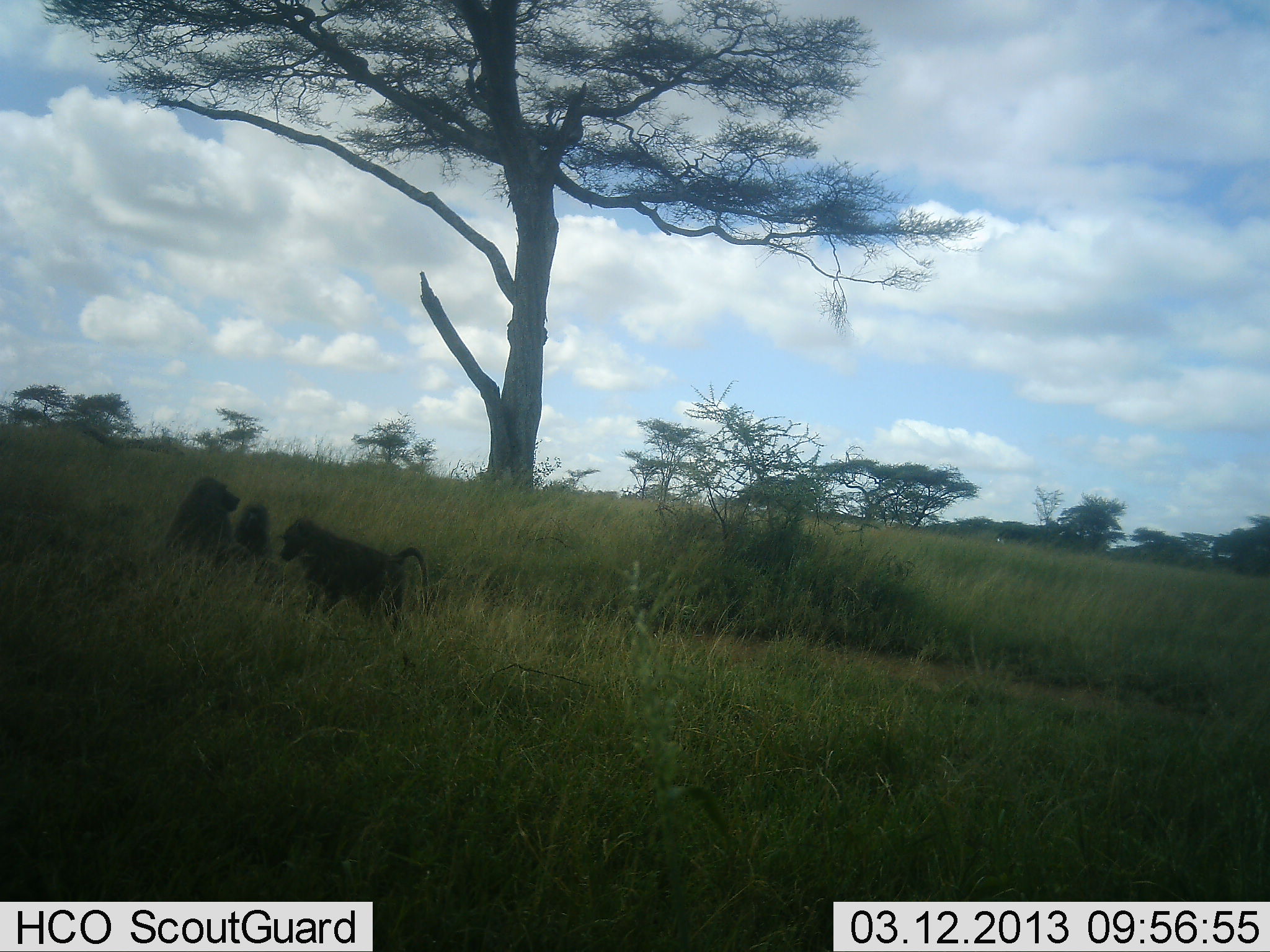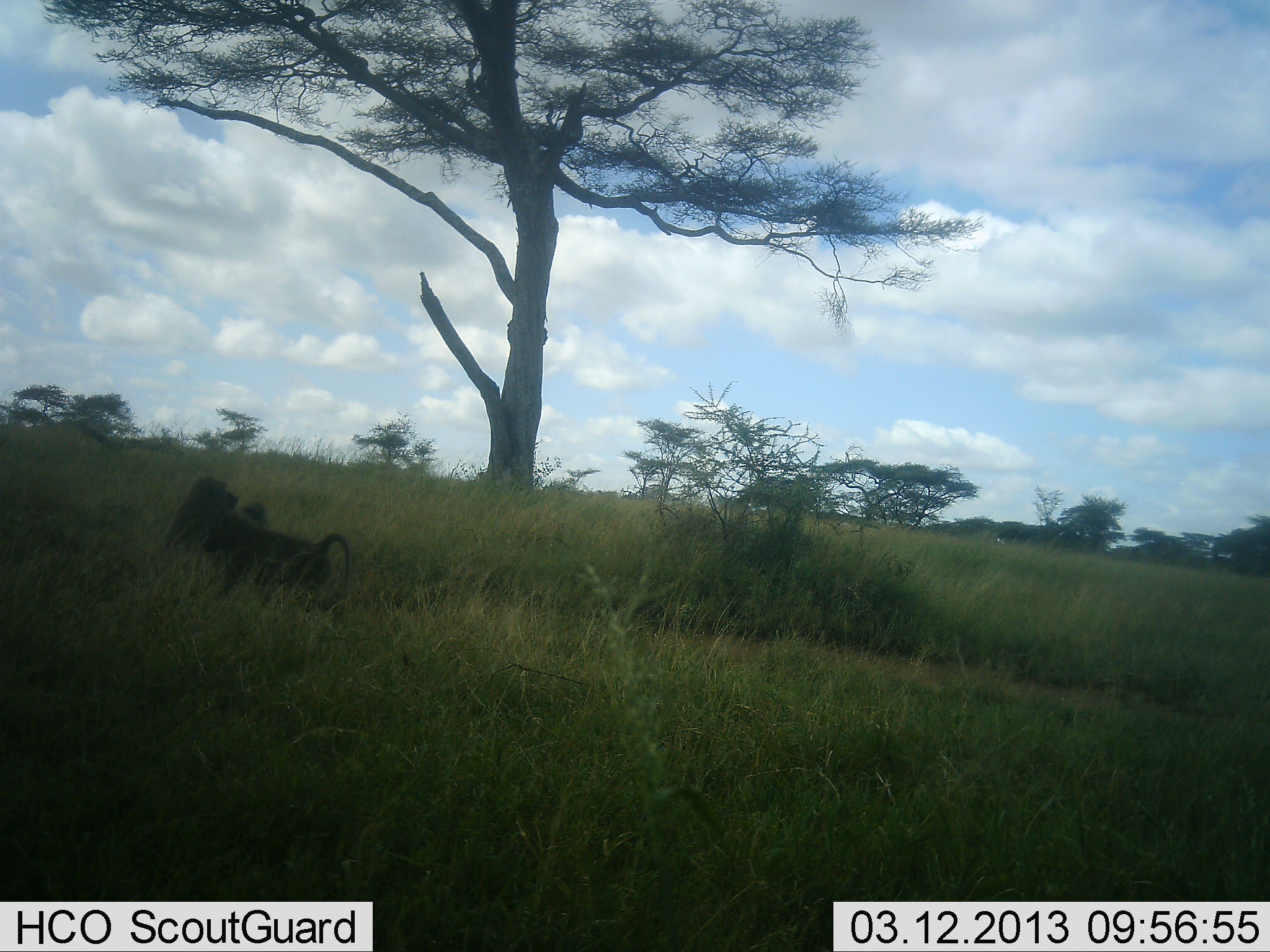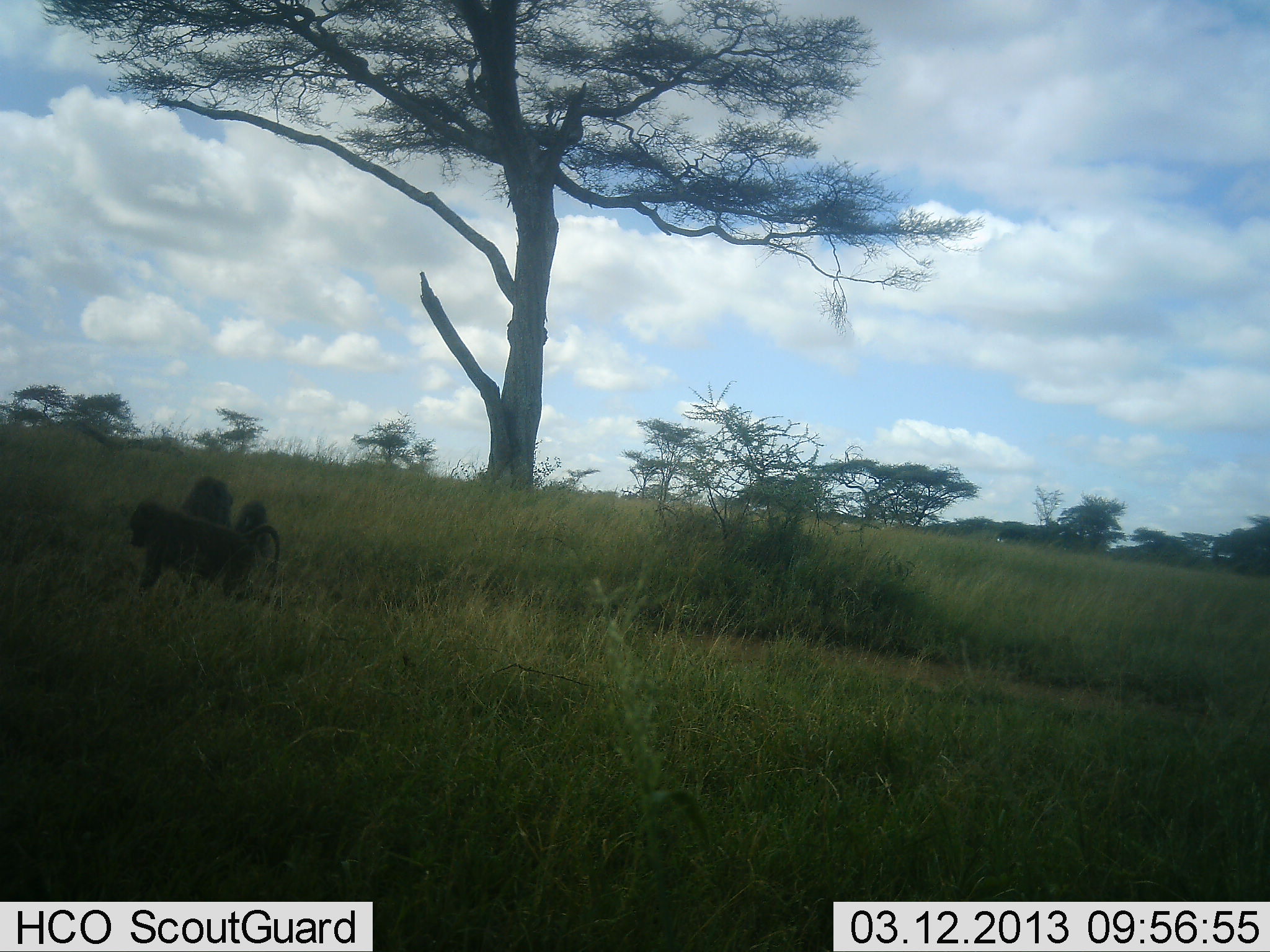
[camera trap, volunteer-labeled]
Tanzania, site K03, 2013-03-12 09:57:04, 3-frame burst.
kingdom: Animalia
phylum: Chordata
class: Mammalia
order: Primates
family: Cercopithecidae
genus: Papio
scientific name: Papio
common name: baboon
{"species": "baboon (Papio)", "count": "3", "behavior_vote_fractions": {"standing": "13%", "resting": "65%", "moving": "85%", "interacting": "7%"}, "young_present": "28%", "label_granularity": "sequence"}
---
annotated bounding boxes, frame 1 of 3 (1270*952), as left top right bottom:
animal: 279 517 429 629; 168 477 250 571; 235 499 270 558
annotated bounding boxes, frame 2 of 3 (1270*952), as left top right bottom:
animal: 202 510 351 610; 165 473 236 555; 235 500 266 531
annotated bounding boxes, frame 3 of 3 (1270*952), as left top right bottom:
animal: 128 500 282 600; 176 476 233 538; 230 501 269 541